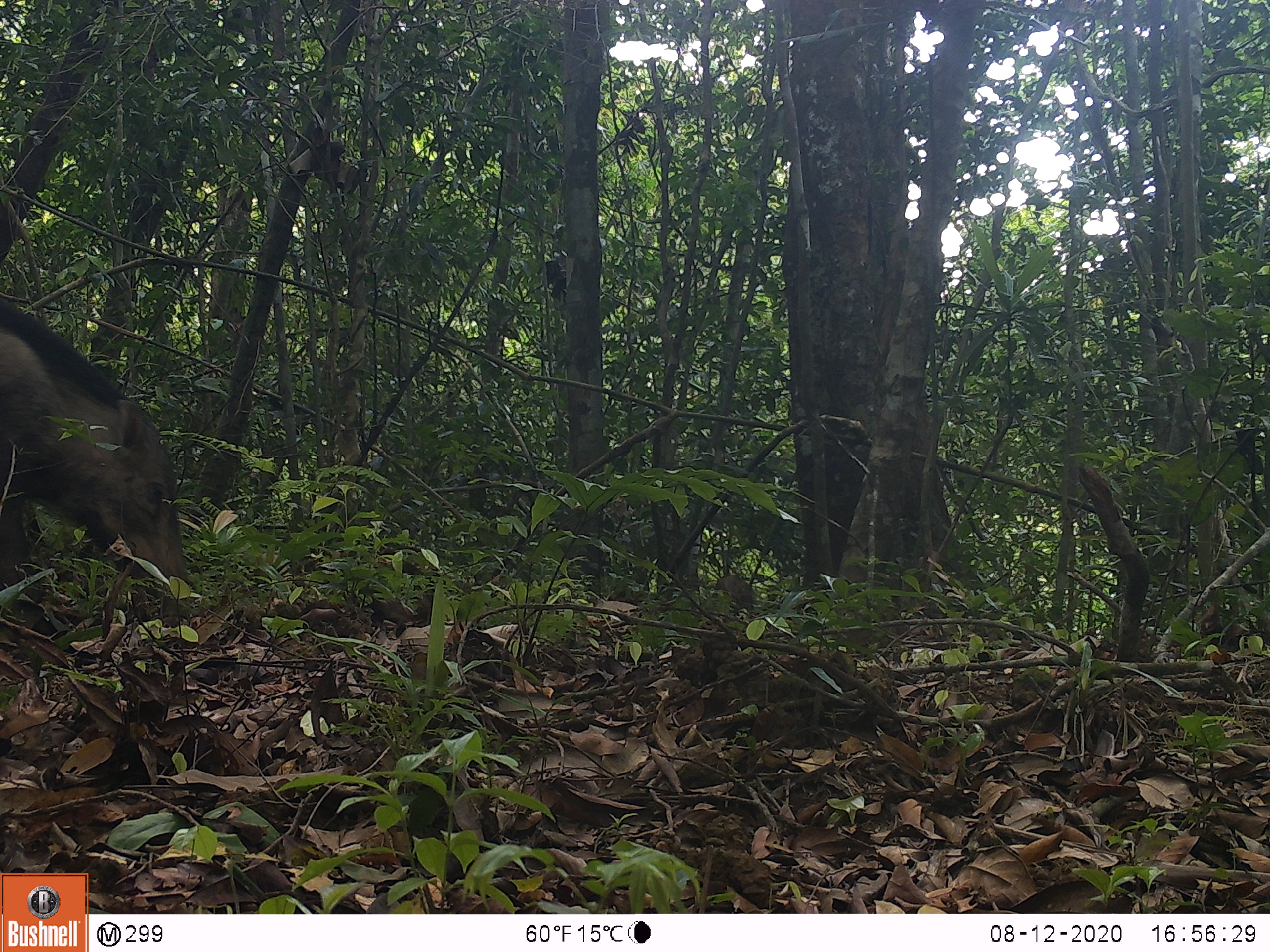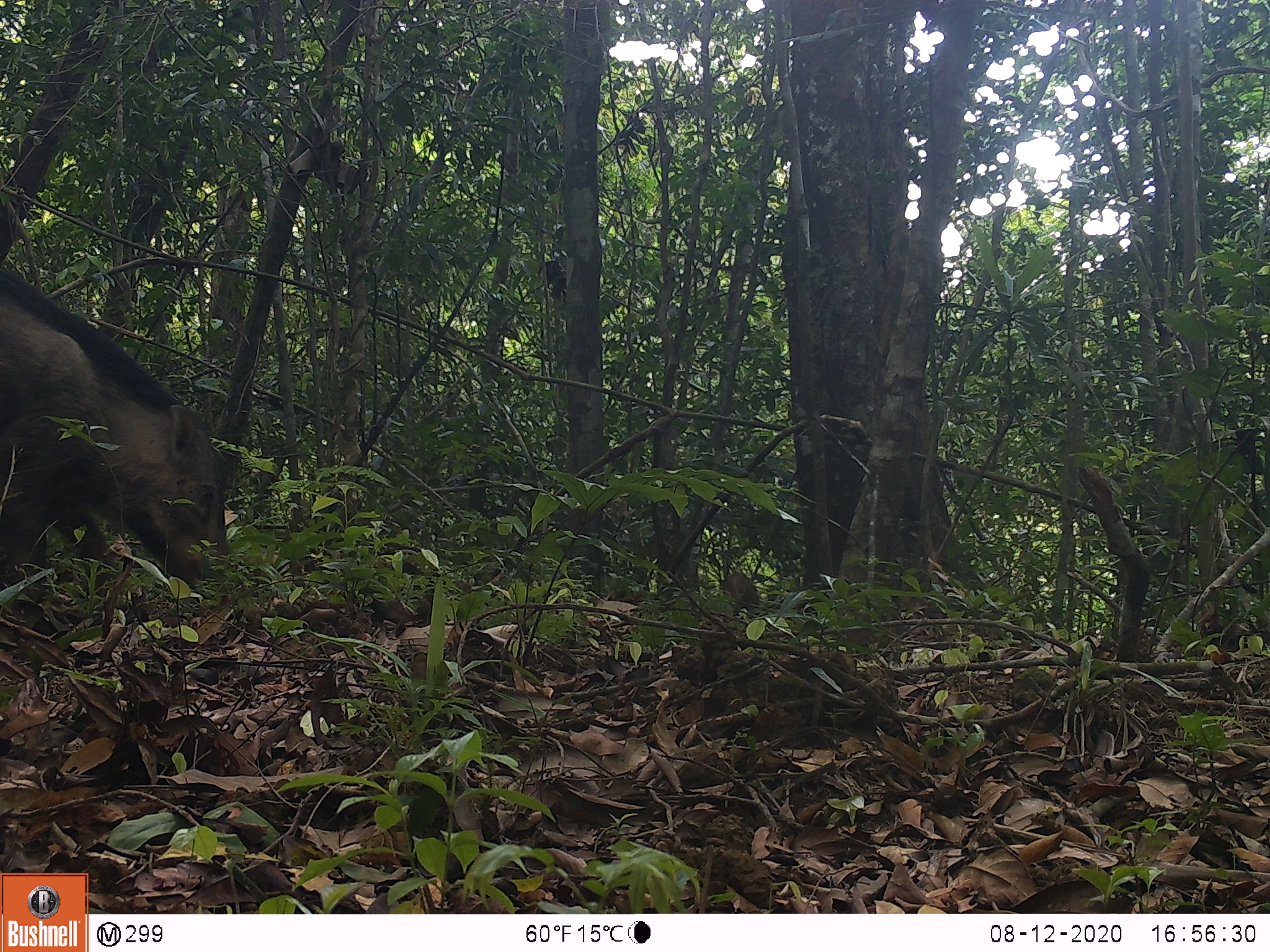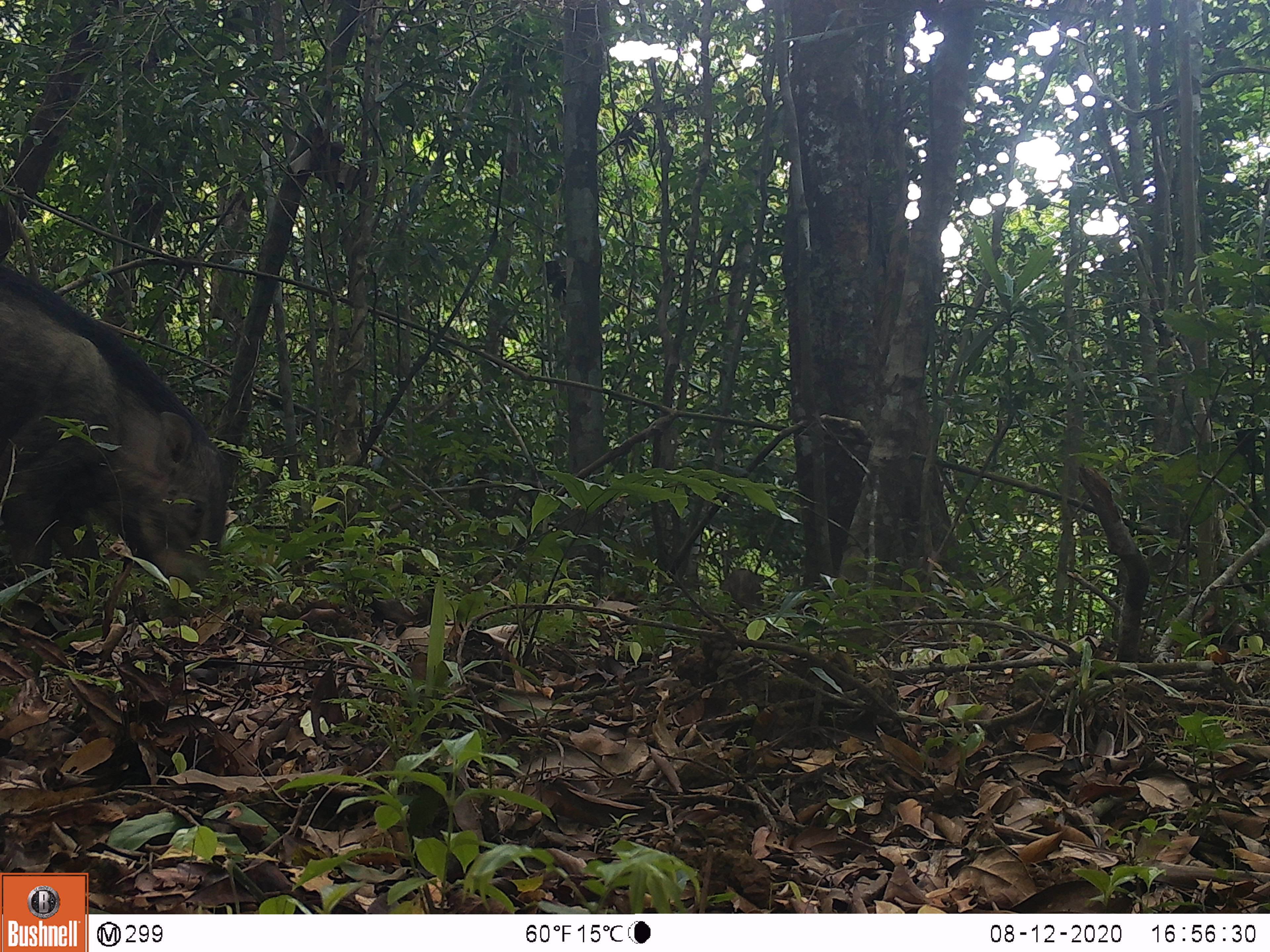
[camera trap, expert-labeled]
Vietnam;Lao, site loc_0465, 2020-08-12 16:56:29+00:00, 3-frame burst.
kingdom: Animalia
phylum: Chordata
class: Mammalia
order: Artiodactyla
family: Suidae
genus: Sus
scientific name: Sus scrofa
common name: eurasian wild pig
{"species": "eurasian wild pig (Sus scrofa)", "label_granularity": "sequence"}